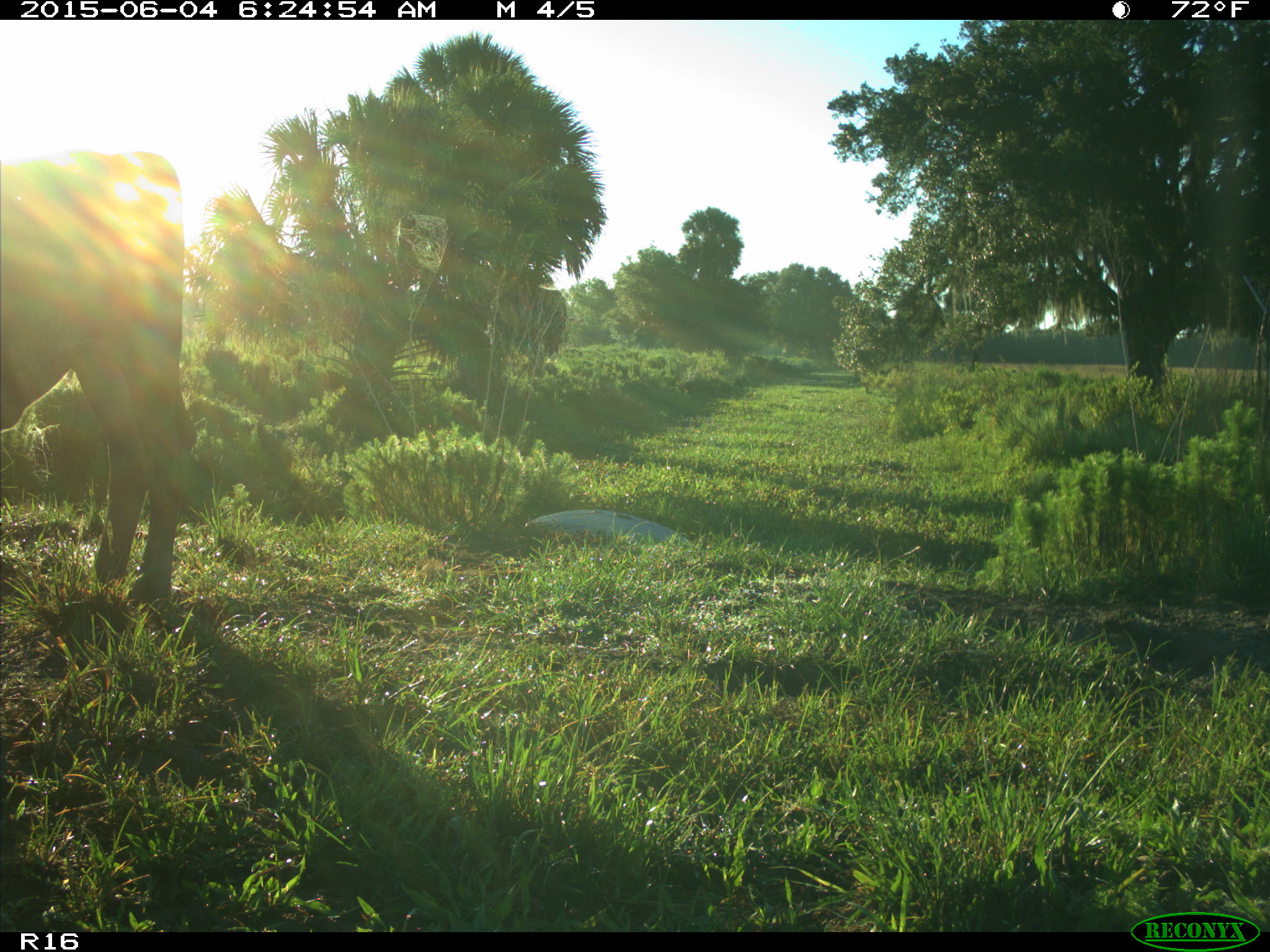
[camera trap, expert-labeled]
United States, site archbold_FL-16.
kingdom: Animalia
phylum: Chordata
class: Mammalia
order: Artiodactyla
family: Bovidae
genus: Bos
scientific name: Bos taurus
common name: domestic cow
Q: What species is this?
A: Bos taurus (domestic cow).